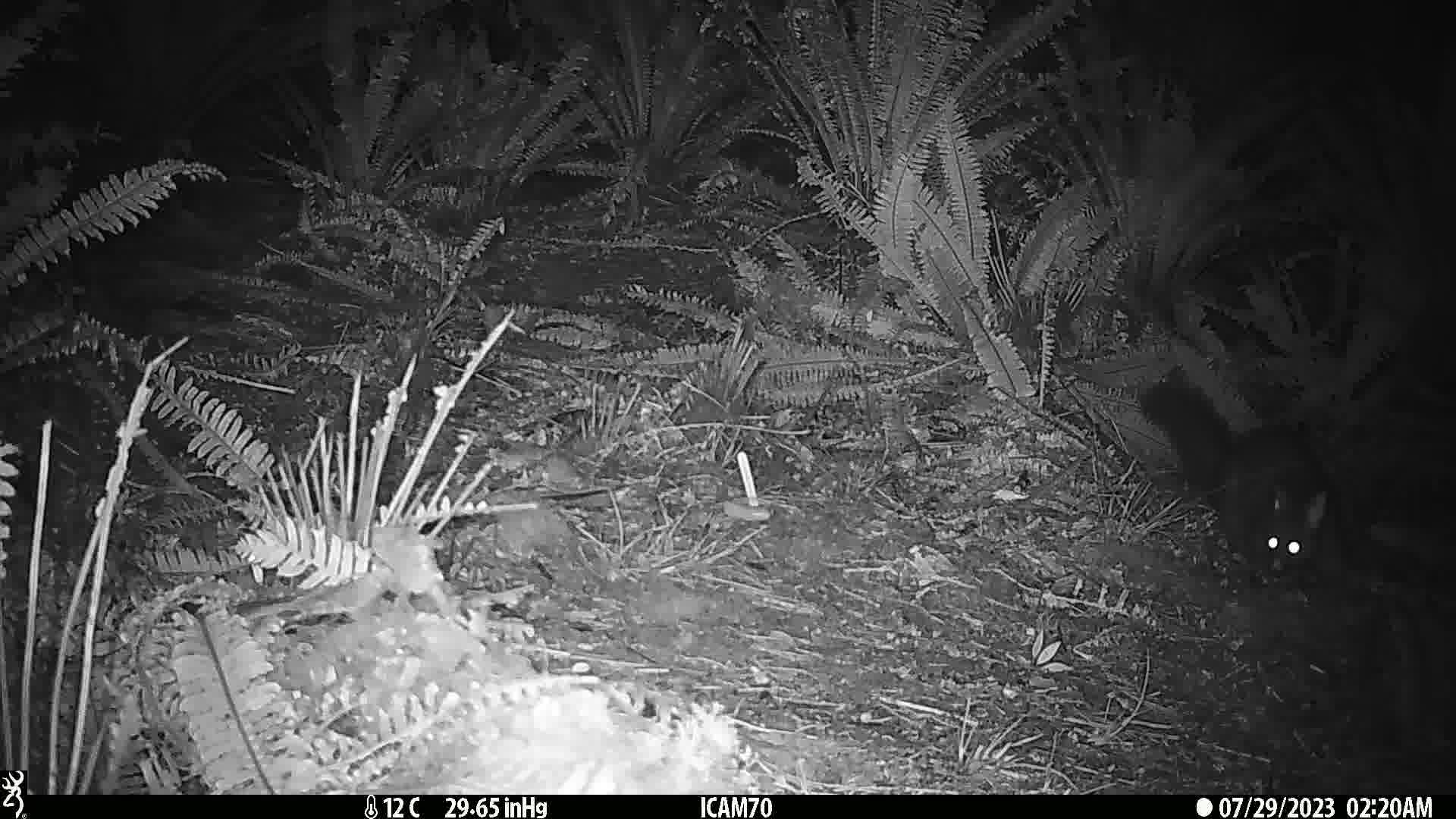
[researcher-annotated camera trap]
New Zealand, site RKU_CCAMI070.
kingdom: Animalia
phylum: Chordata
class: Mammalia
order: Diprotodontia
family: Phalangeridae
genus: Trichosurus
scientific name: Trichosurus vulpecula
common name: common brushtail possum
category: possum